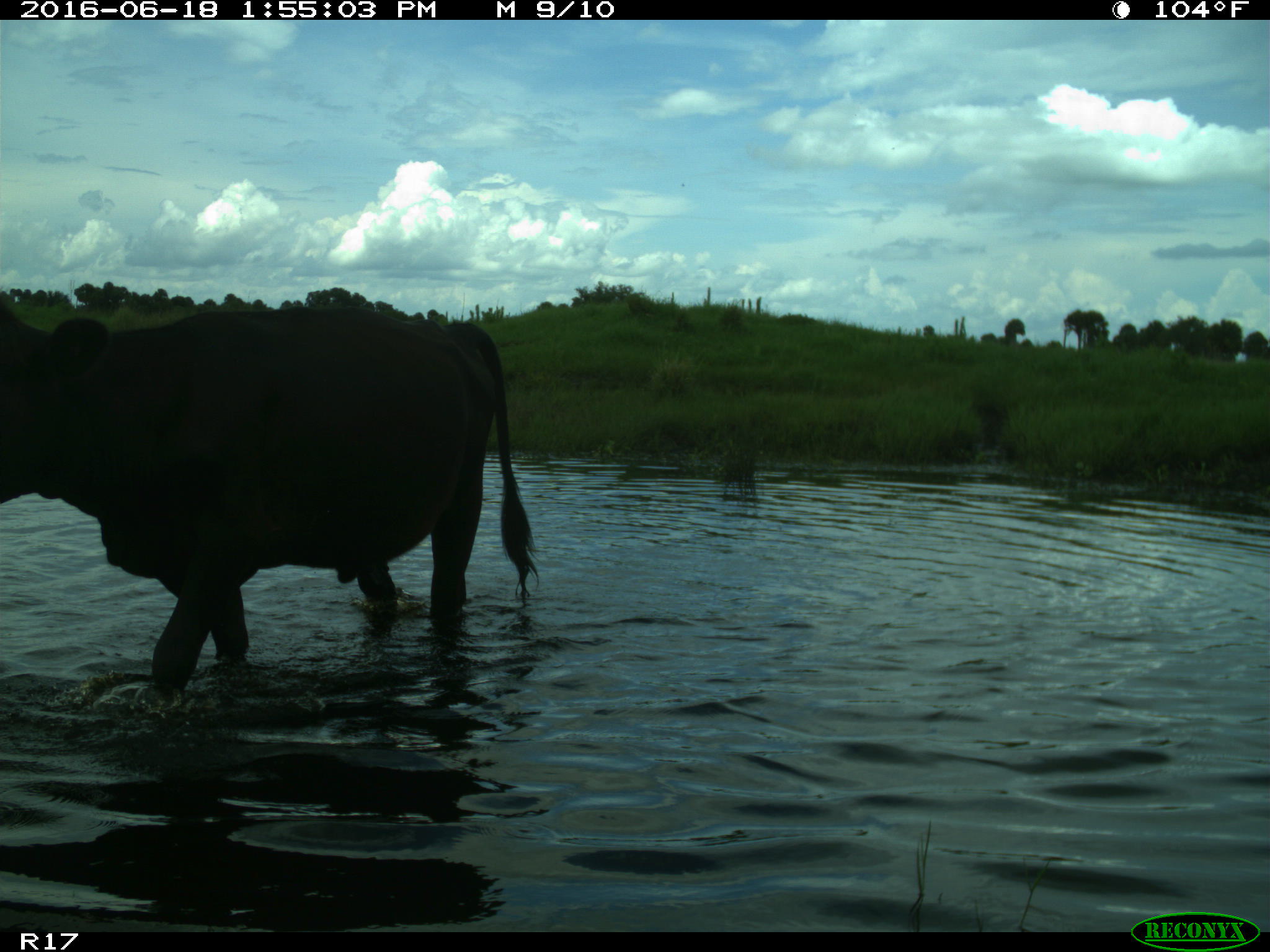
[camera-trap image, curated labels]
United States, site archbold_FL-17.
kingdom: Animalia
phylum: Chordata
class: Mammalia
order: Artiodactyla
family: Bovidae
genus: Bos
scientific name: Bos taurus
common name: domestic cow